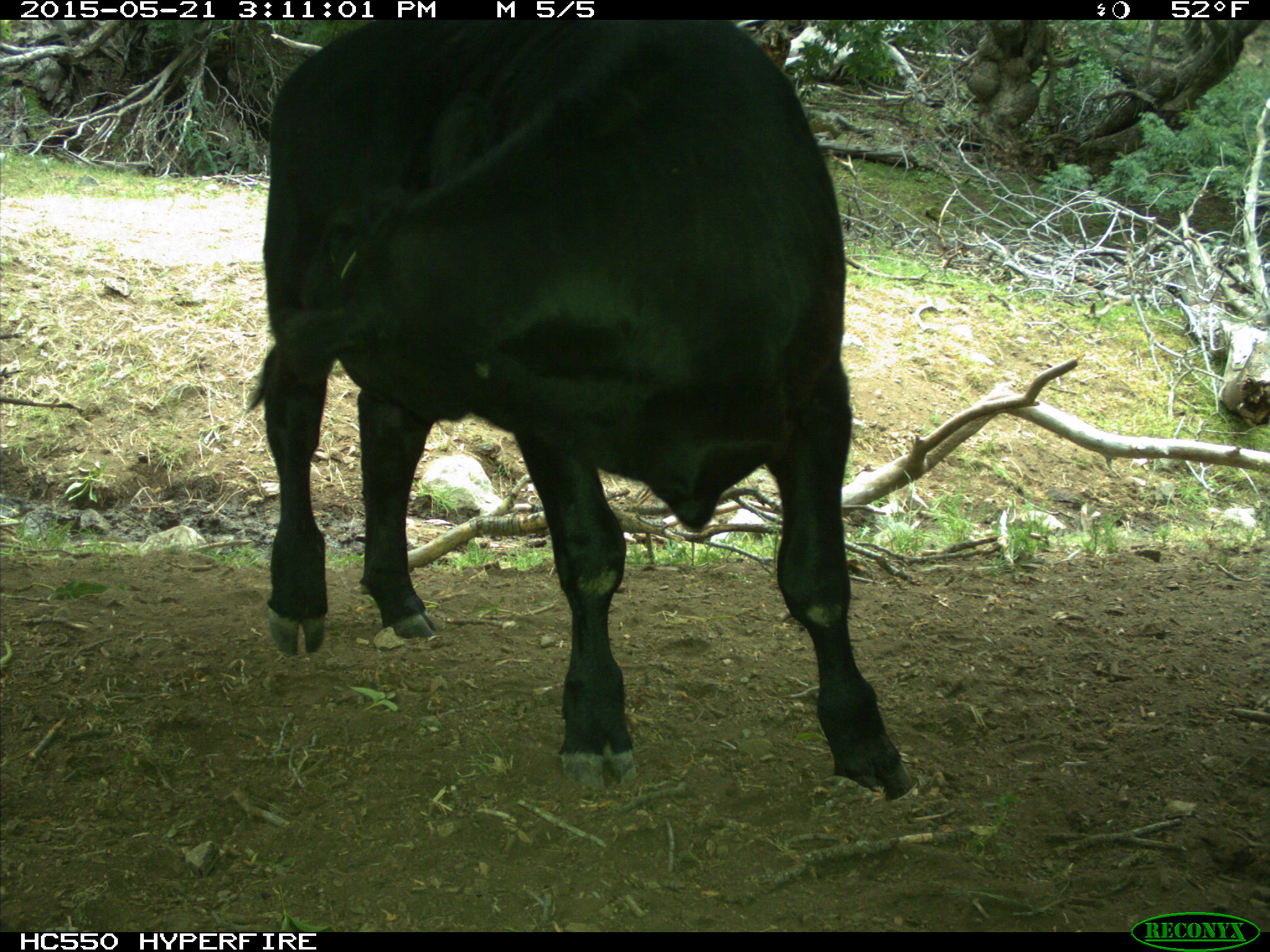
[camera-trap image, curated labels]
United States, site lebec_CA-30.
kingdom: Animalia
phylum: Chordata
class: Mammalia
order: Artiodactyla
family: Bovidae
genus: Bos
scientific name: Bos taurus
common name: domestic cow